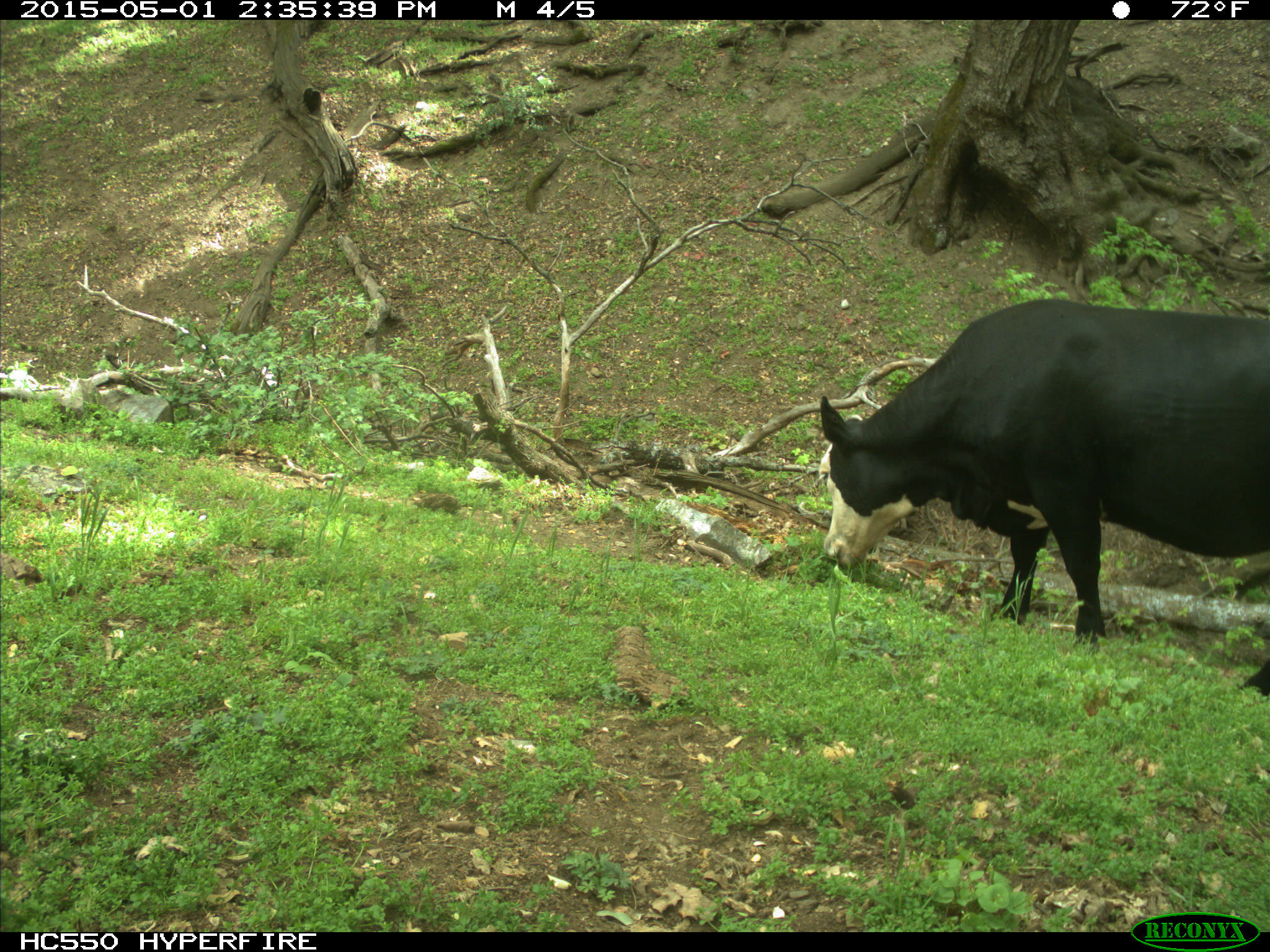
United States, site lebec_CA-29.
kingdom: Animalia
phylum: Chordata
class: Mammalia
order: Artiodactyla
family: Bovidae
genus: Bos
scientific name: Bos taurus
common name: domestic cow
Bos taurus (domestic cow).